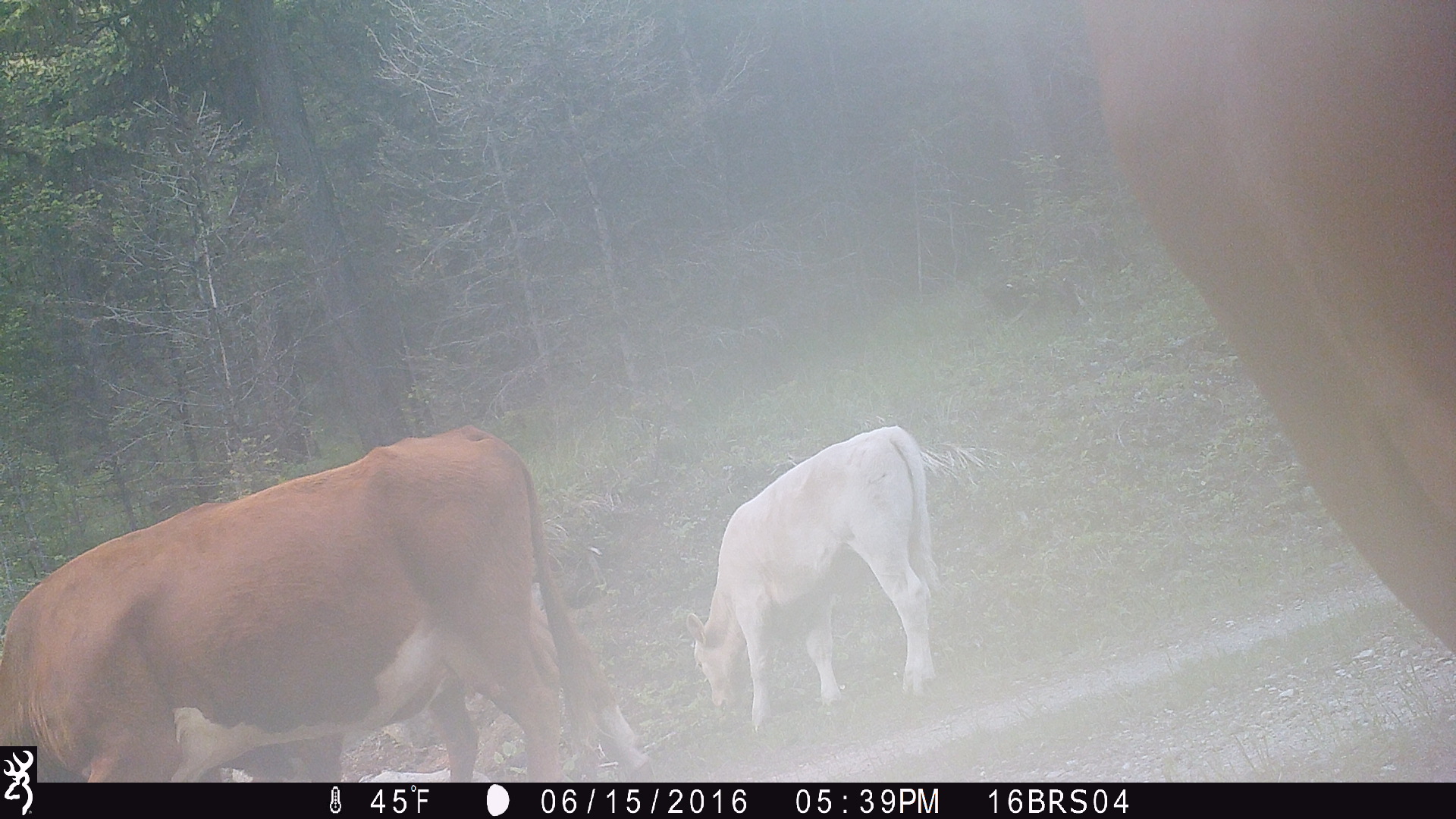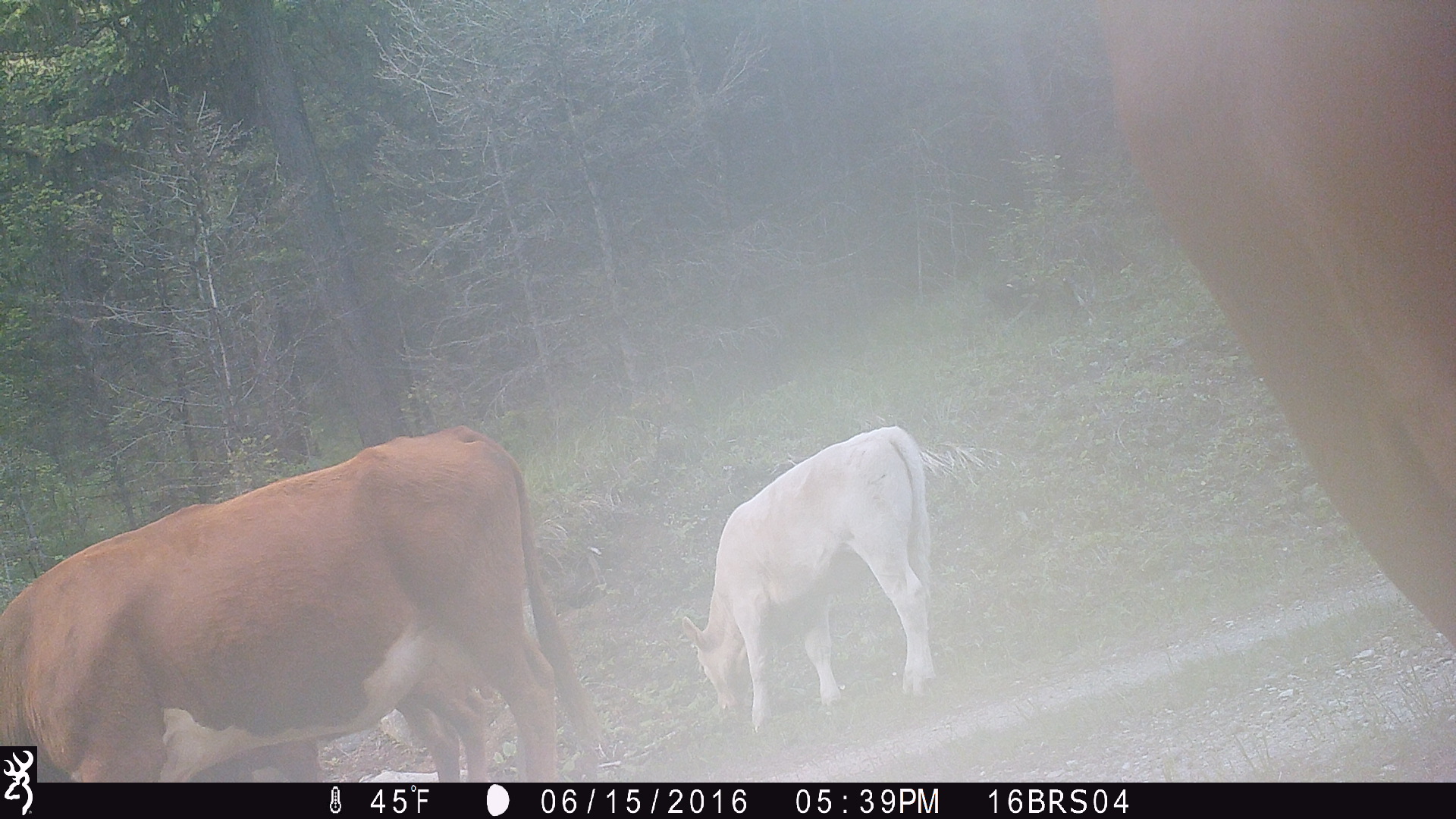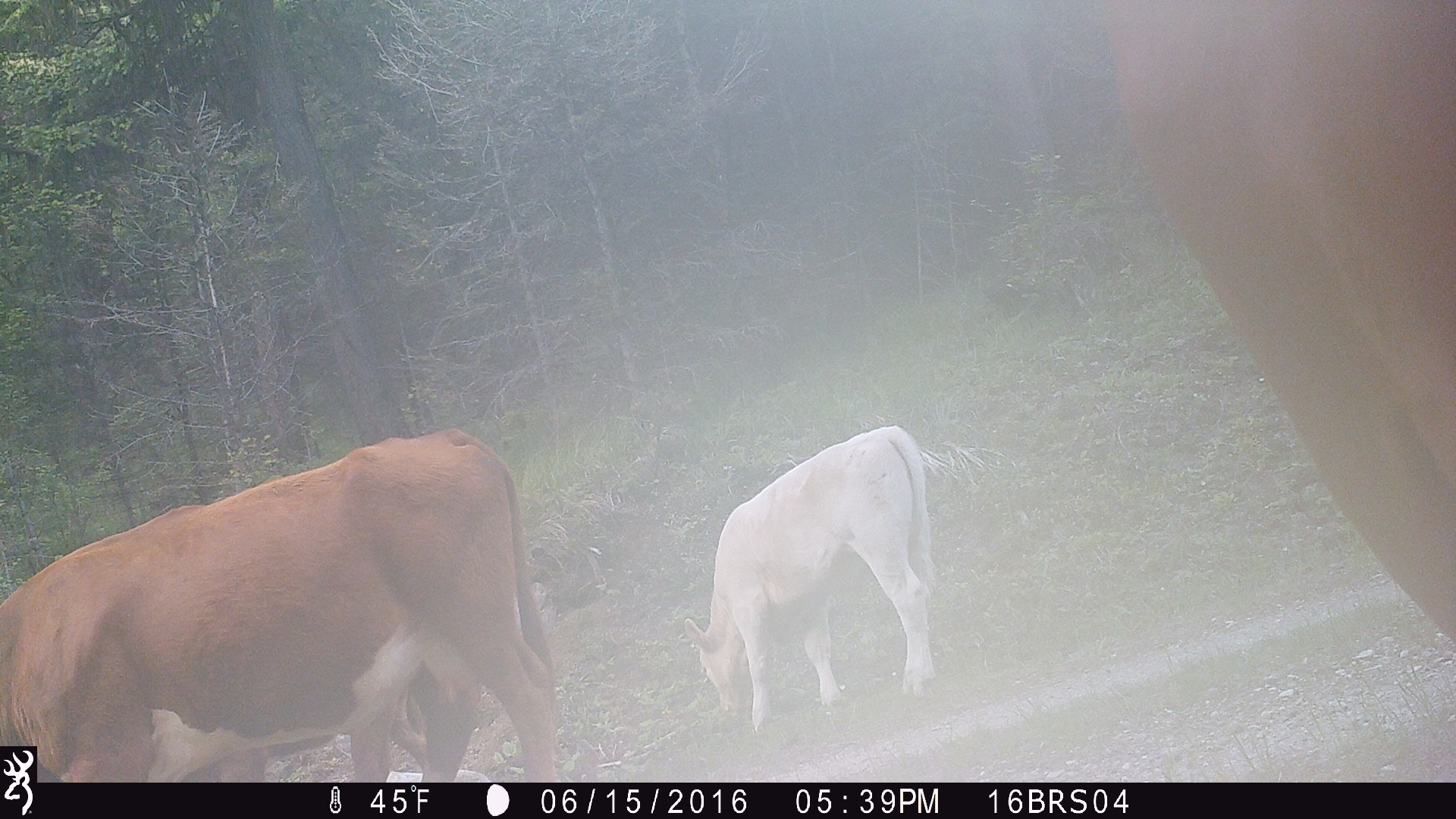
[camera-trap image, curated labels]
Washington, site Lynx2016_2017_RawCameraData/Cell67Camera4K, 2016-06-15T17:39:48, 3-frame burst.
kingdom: Animalia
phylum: Chordata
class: Mammalia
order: Artiodactyla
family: Bovidae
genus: Bos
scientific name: Bos taurus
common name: domestic cattle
Domestic cattle (Bos taurus). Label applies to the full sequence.